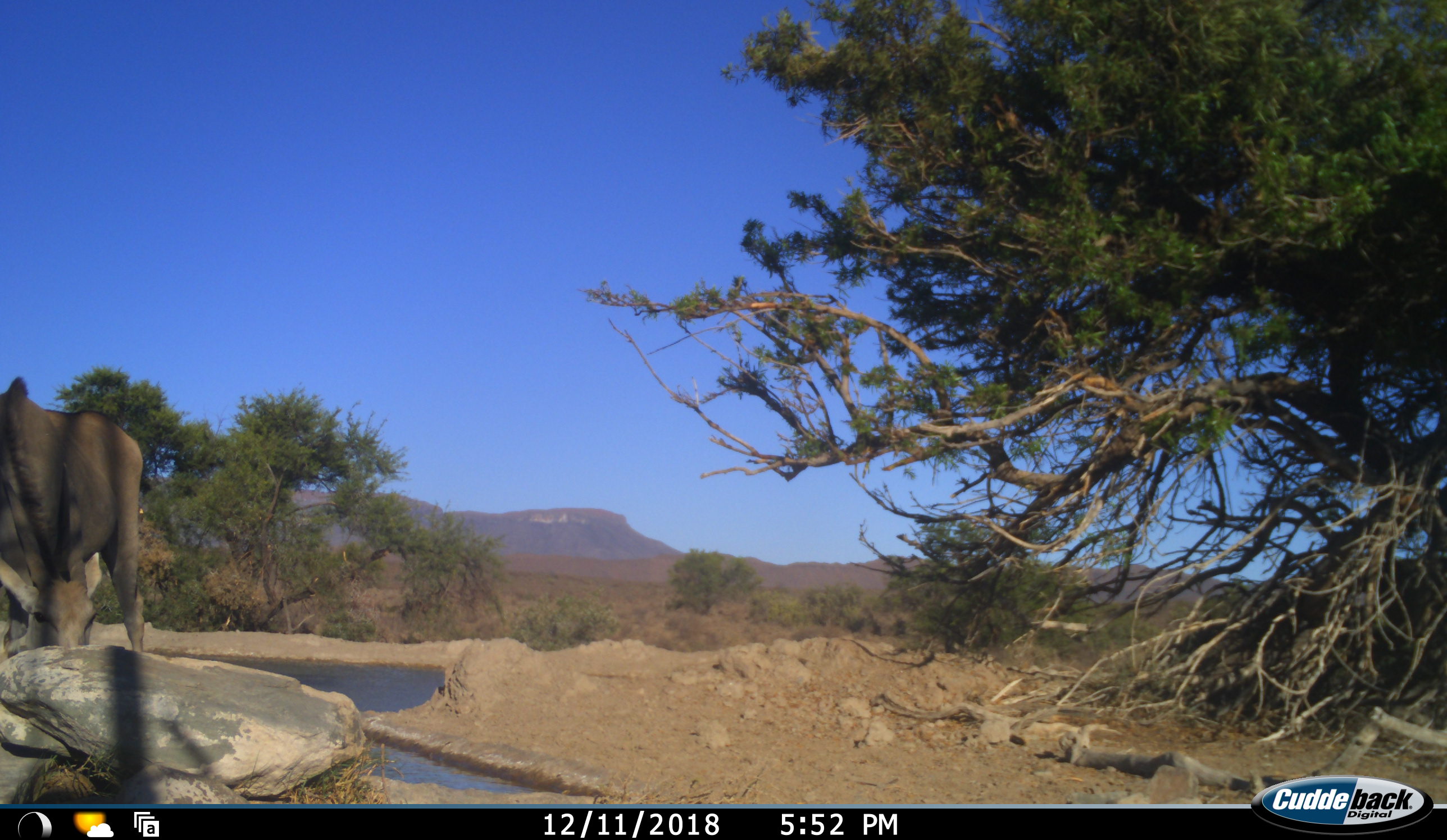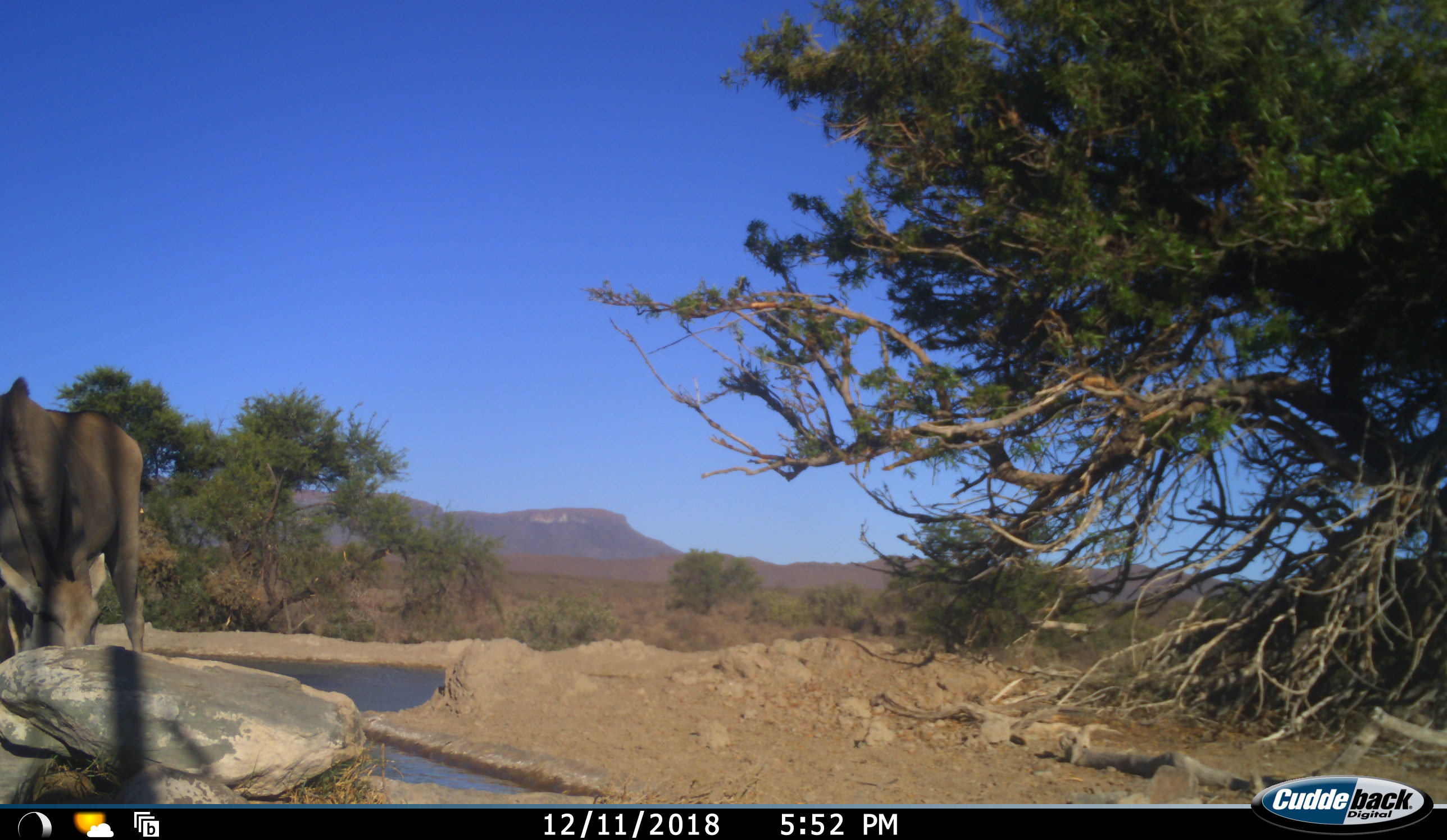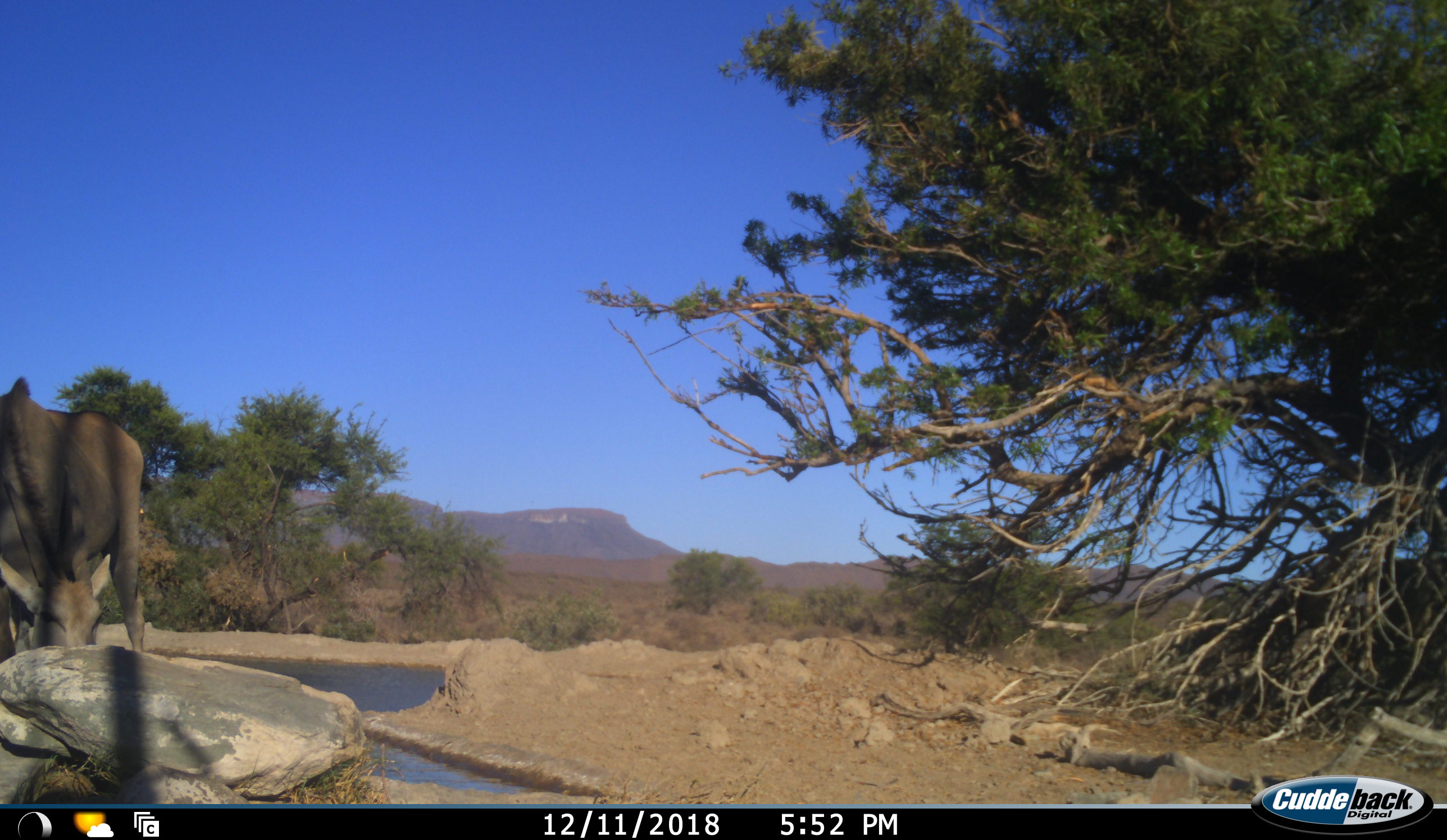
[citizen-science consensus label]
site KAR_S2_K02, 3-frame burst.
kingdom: Animalia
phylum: Chordata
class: Mammalia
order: Artiodactyla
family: Bovidae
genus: Tragelaphus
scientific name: Tragelaphus oryx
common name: eland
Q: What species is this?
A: Eland (Tragelaphus oryx).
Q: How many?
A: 1.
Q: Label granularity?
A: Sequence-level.